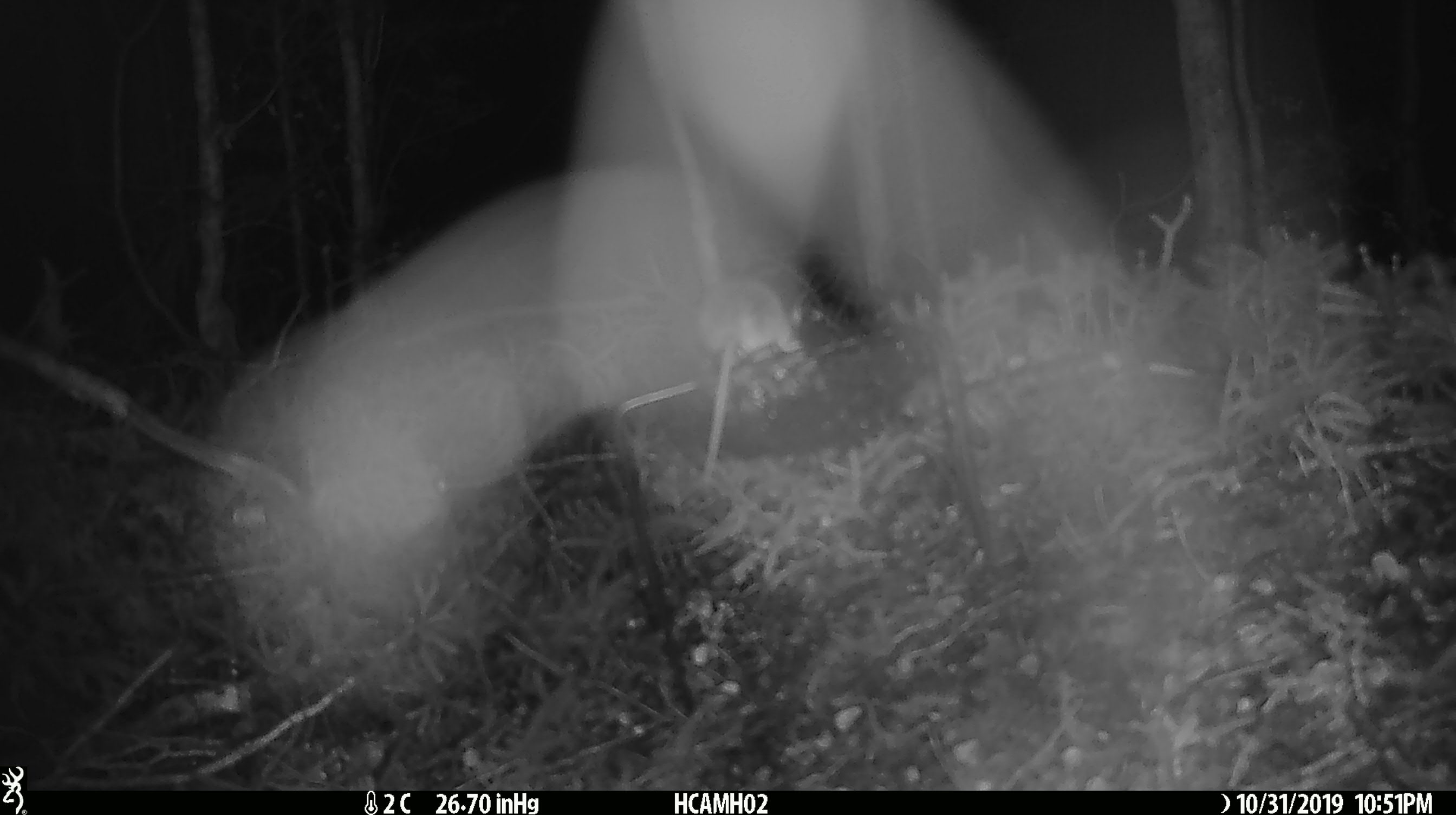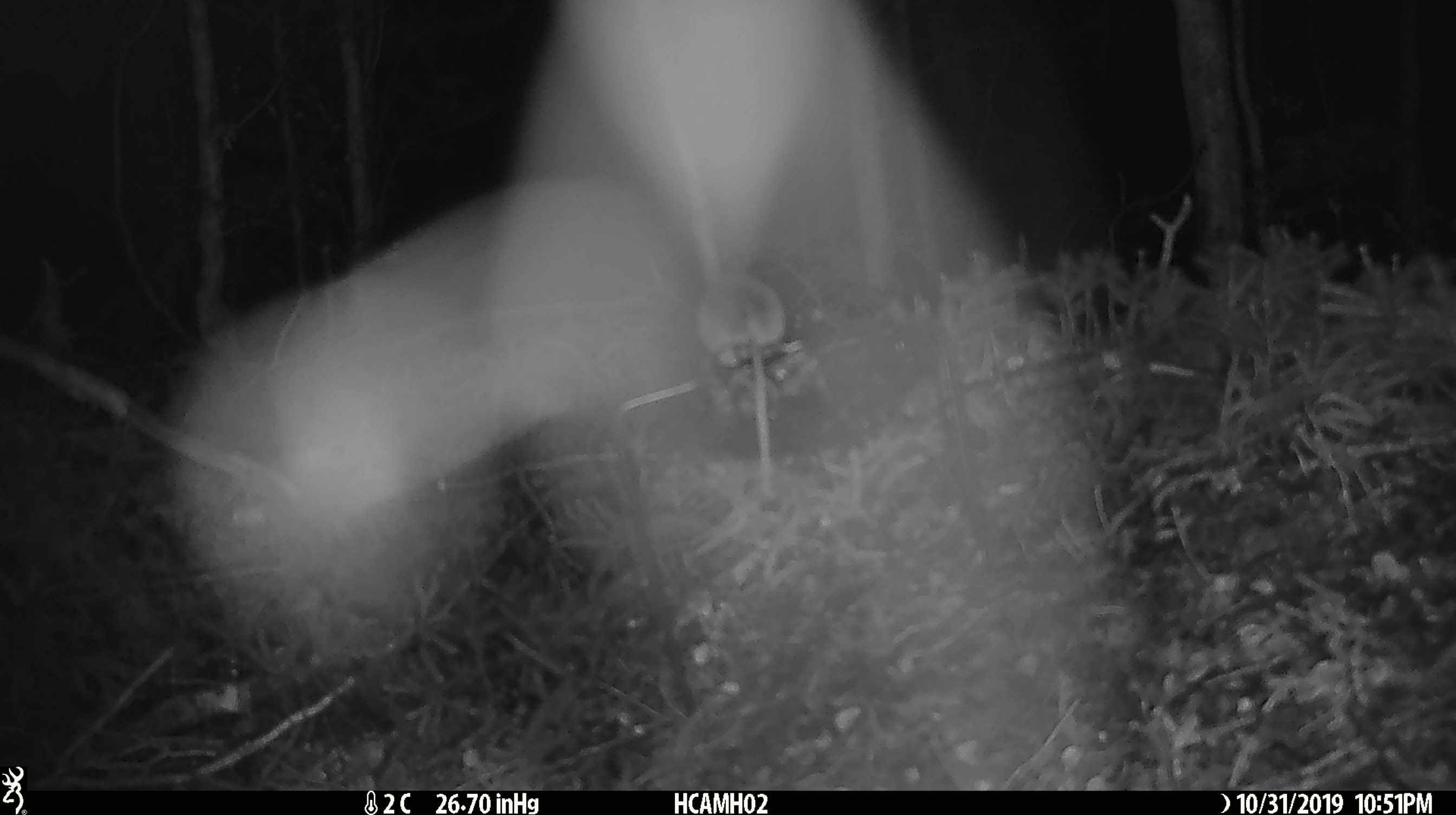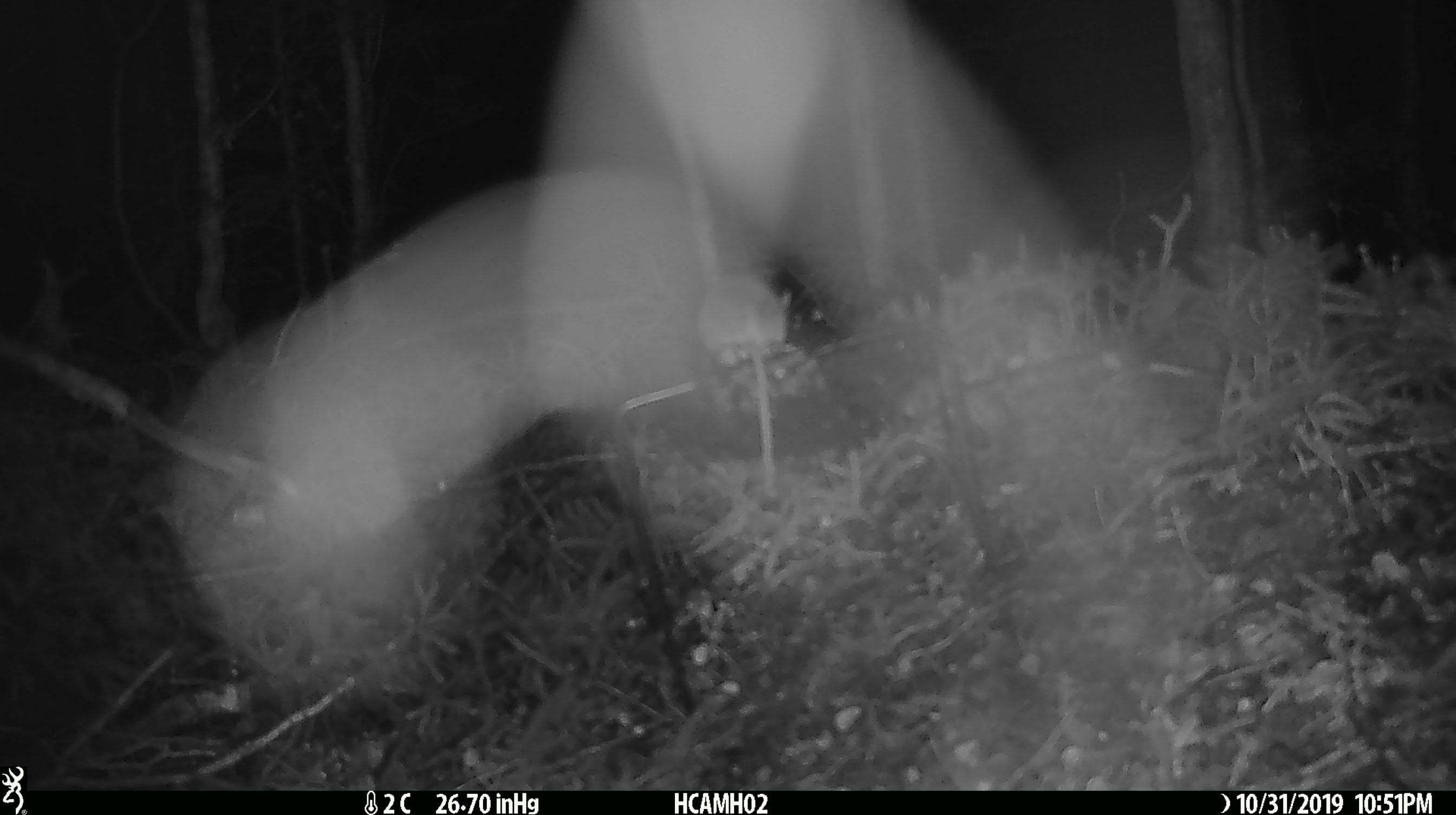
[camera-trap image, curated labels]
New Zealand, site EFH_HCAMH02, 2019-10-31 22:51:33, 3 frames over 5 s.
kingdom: Animalia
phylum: Chordata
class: Mammalia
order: Rodentia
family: Muridae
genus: Mus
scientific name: Mus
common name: mouse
Mouse (Mus).